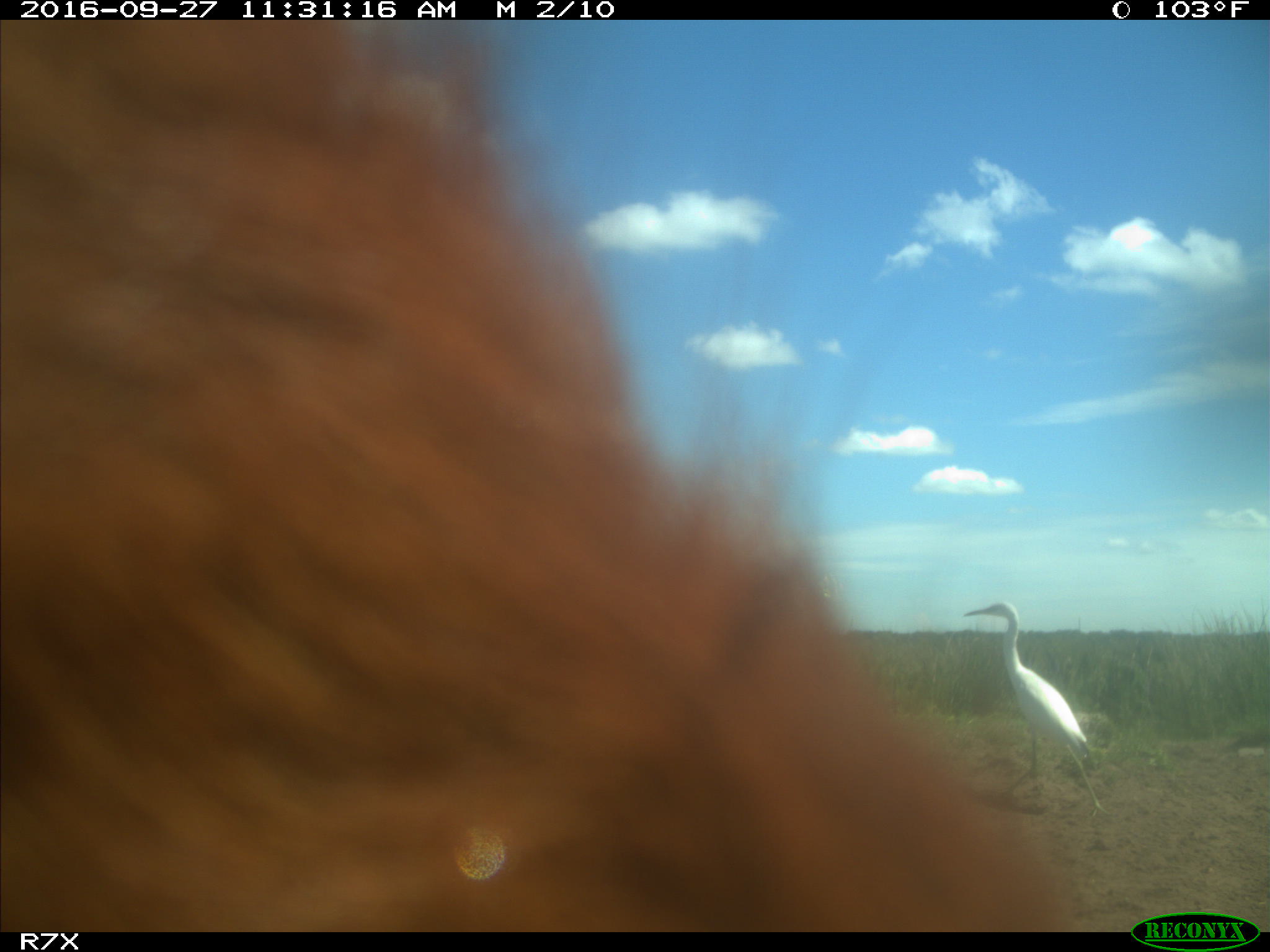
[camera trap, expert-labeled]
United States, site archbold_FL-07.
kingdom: Animalia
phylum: Chordata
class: Mammalia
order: Artiodactyla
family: Bovidae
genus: Bos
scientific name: Bos taurus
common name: domestic cow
Bos taurus (domestic cow).